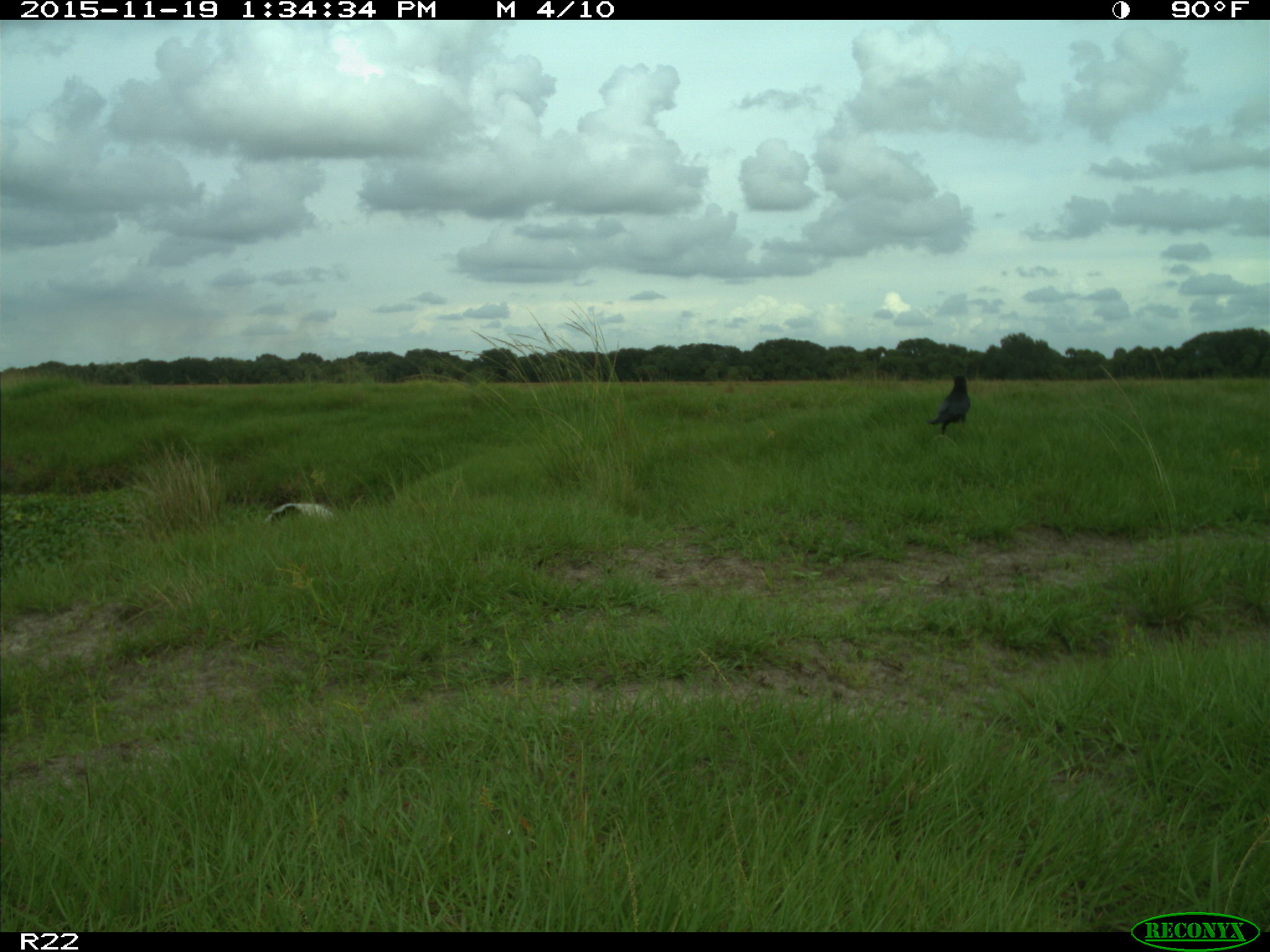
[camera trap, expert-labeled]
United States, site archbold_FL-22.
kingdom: Animalia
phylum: Chordata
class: Aves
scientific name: Aves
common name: birds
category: unidentified bird